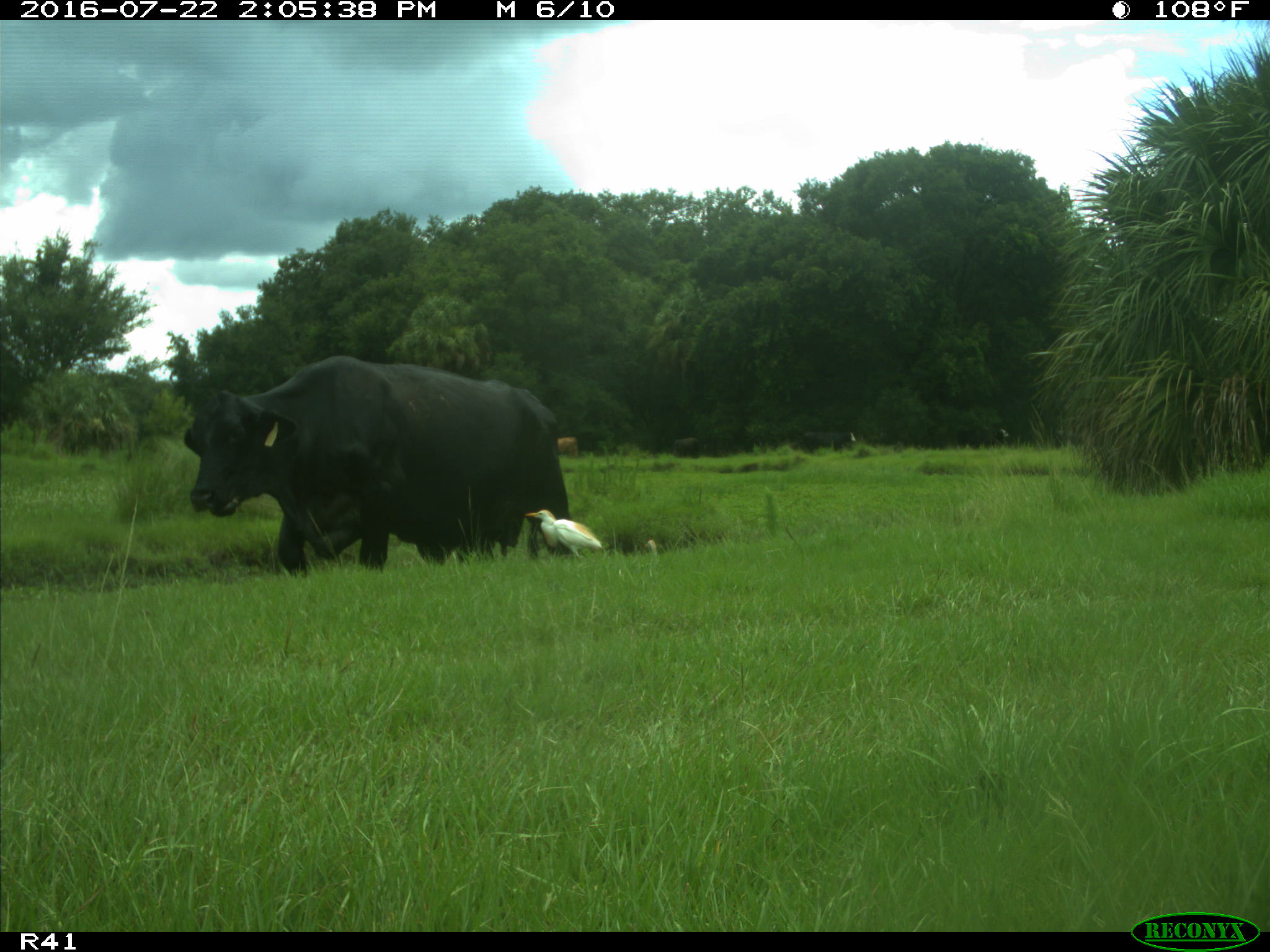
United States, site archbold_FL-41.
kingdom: Animalia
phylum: Chordata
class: Mammalia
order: Artiodactyla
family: Bovidae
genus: Bos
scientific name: Bos taurus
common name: domestic cow